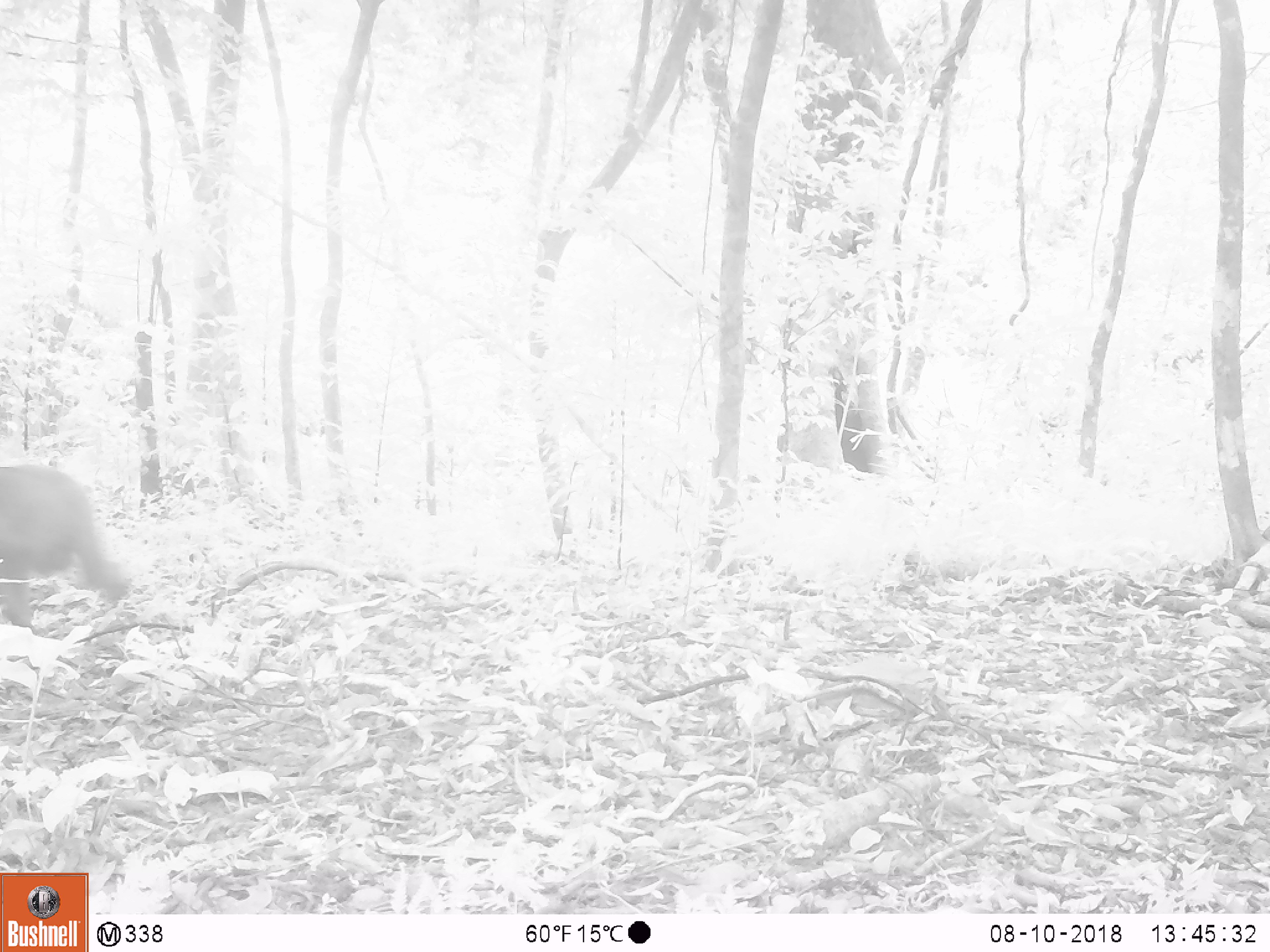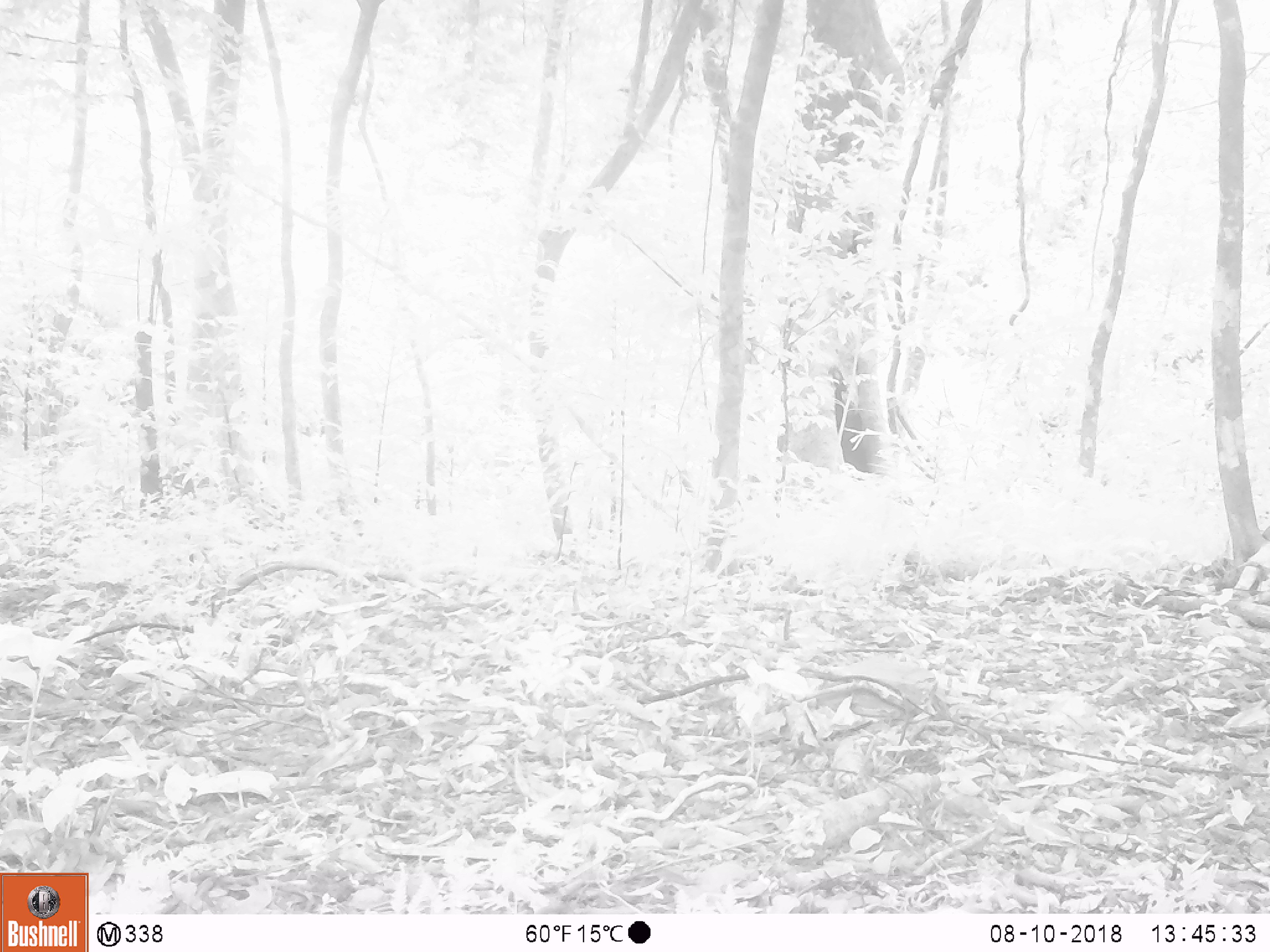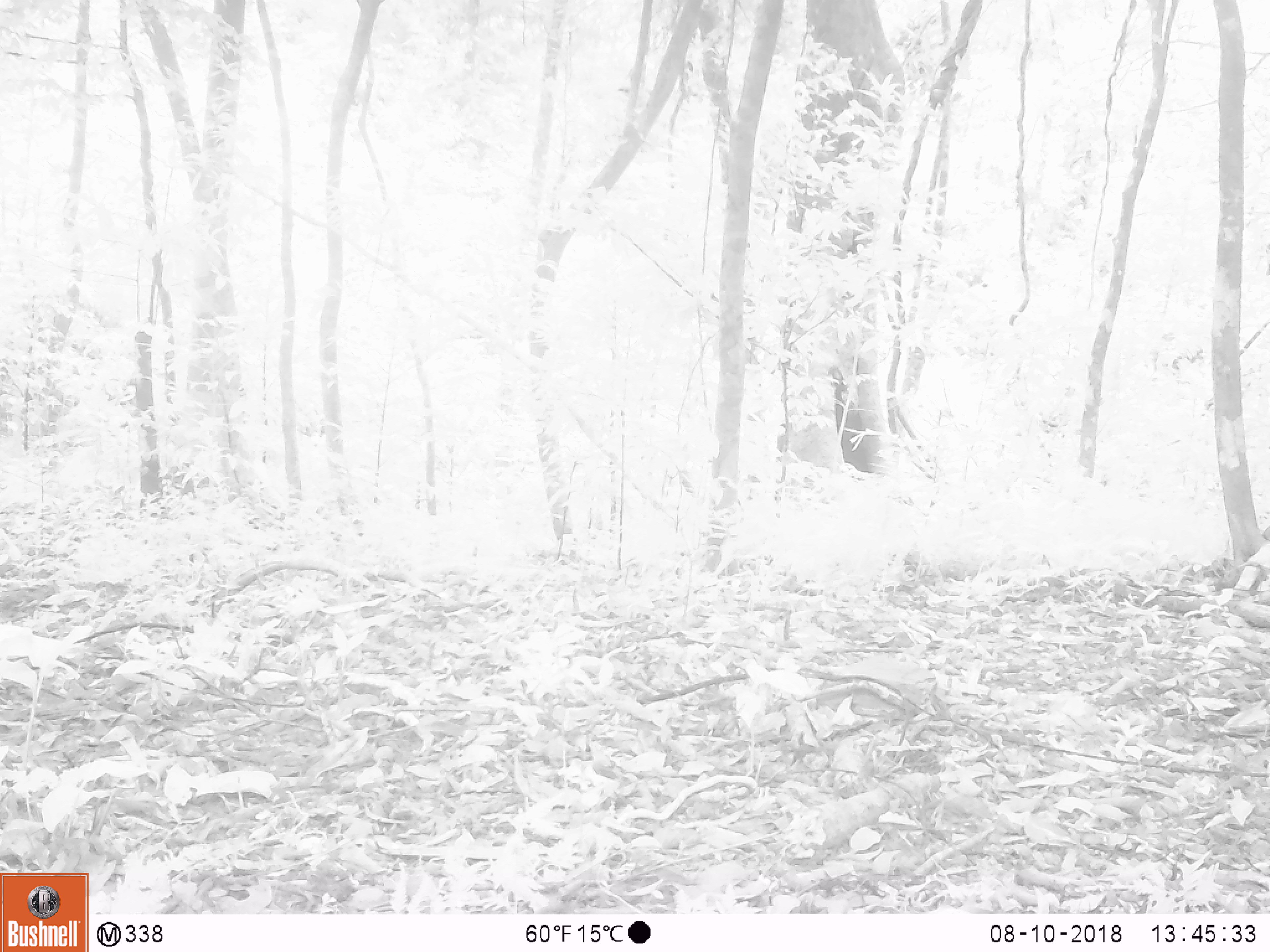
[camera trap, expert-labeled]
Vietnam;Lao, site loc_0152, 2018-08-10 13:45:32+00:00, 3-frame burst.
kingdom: Animalia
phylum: Chordata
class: Mammalia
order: Primates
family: Cercopithecidae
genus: Macaca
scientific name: Macaca arctoides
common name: stump-tailed macaque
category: stump tailed macaque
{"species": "stump tailed macaque (stump-tailed macaque) (Macaca arctoides)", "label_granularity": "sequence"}